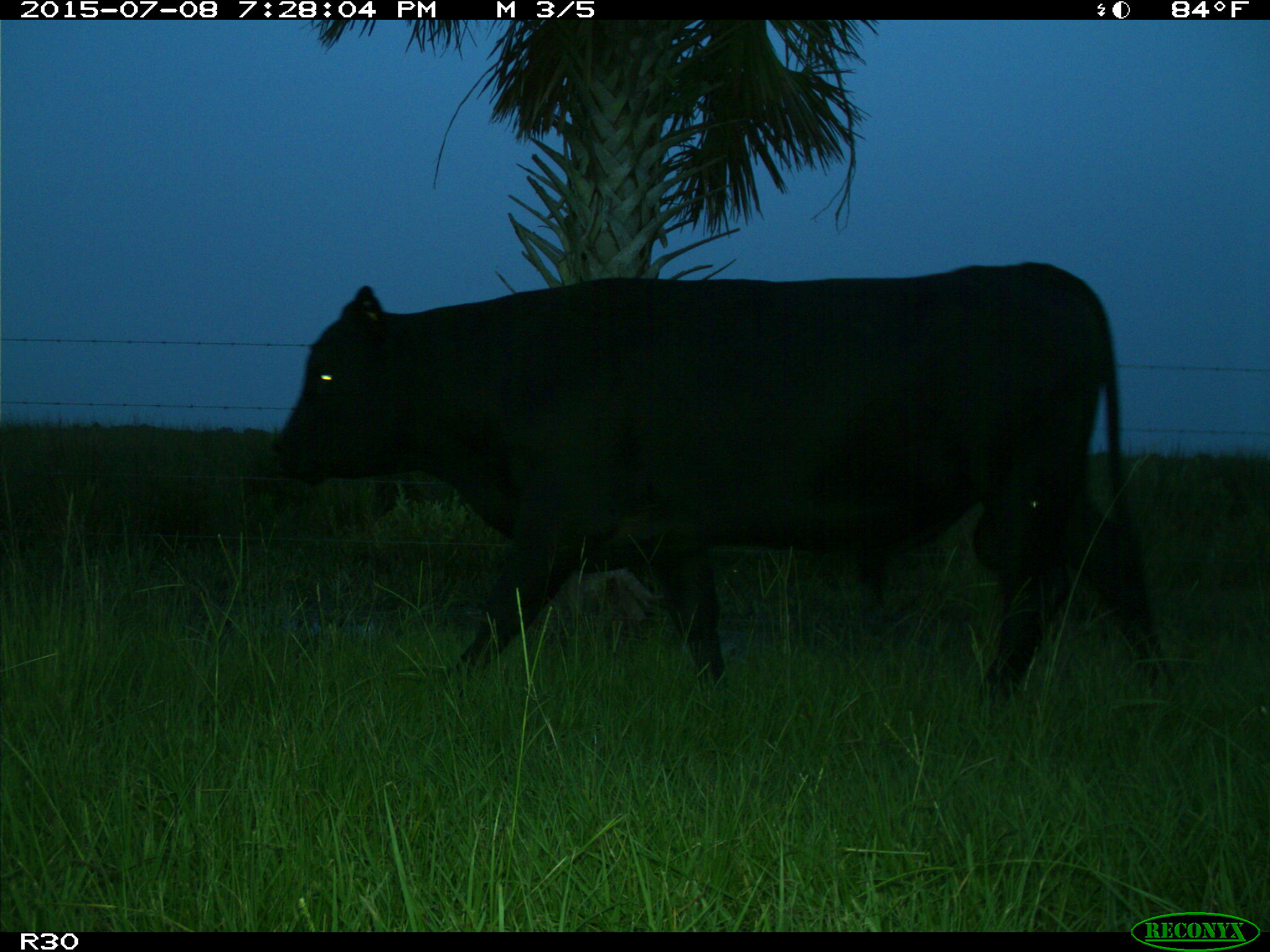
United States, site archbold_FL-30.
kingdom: Animalia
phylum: Chordata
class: Mammalia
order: Artiodactyla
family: Bovidae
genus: Bos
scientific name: Bos taurus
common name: domestic cow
Bos taurus (domestic cow).